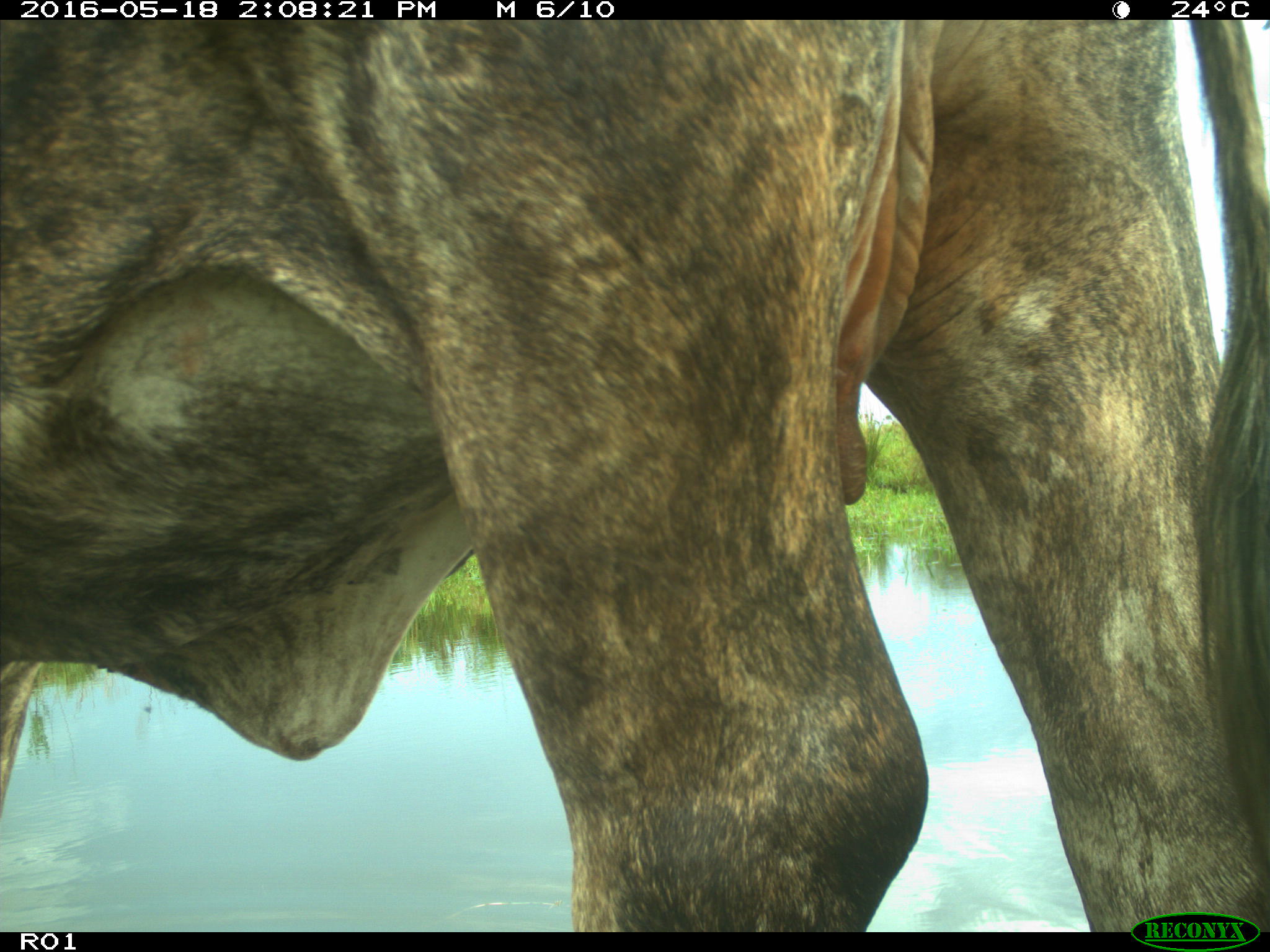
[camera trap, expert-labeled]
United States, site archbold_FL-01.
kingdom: Animalia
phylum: Chordata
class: Mammalia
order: Artiodactyla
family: Bovidae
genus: Bos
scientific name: Bos taurus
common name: domestic cow